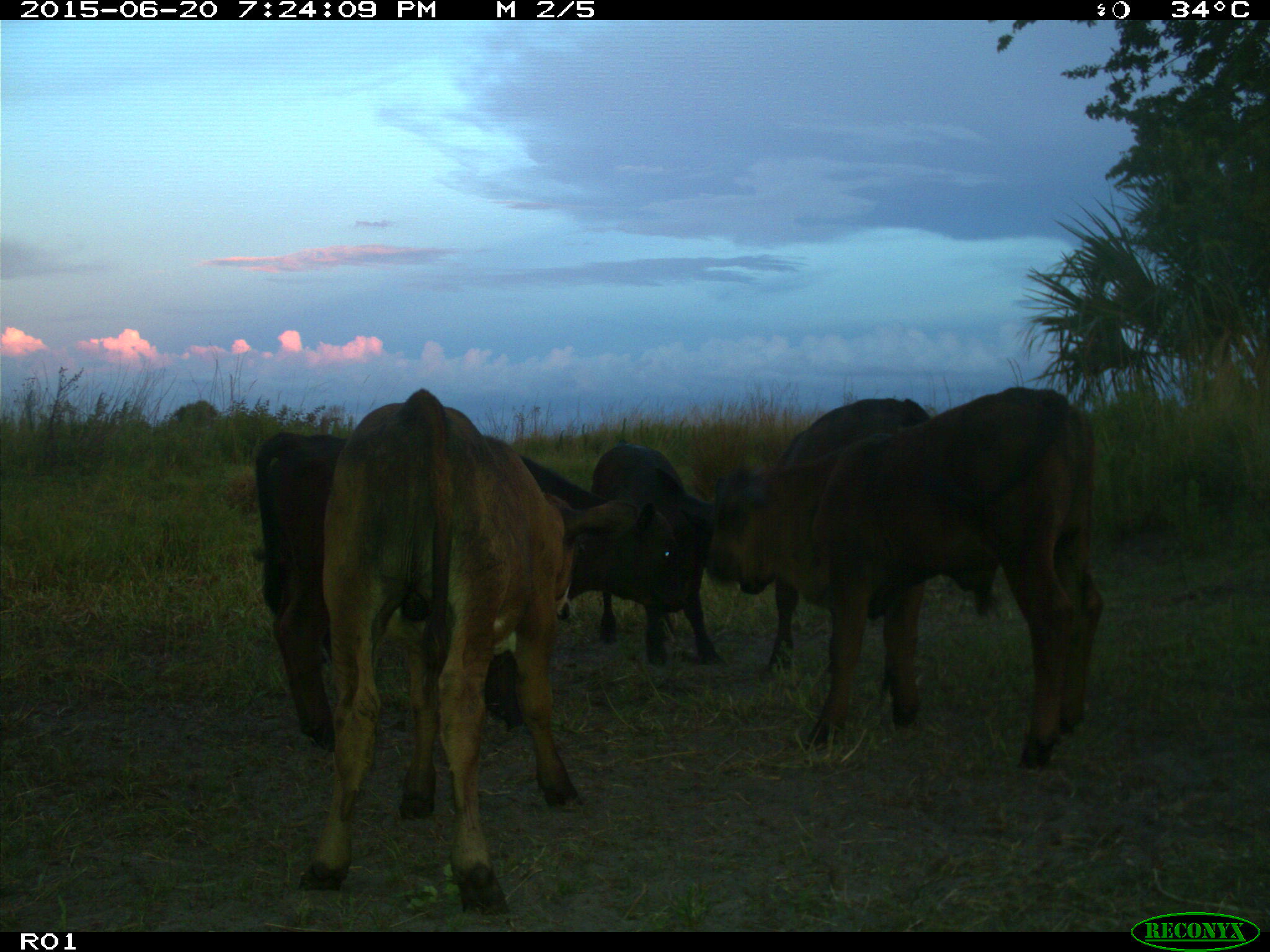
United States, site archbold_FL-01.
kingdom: Animalia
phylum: Chordata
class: Mammalia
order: Artiodactyla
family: Bovidae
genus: Bos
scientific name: Bos taurus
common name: domestic cow